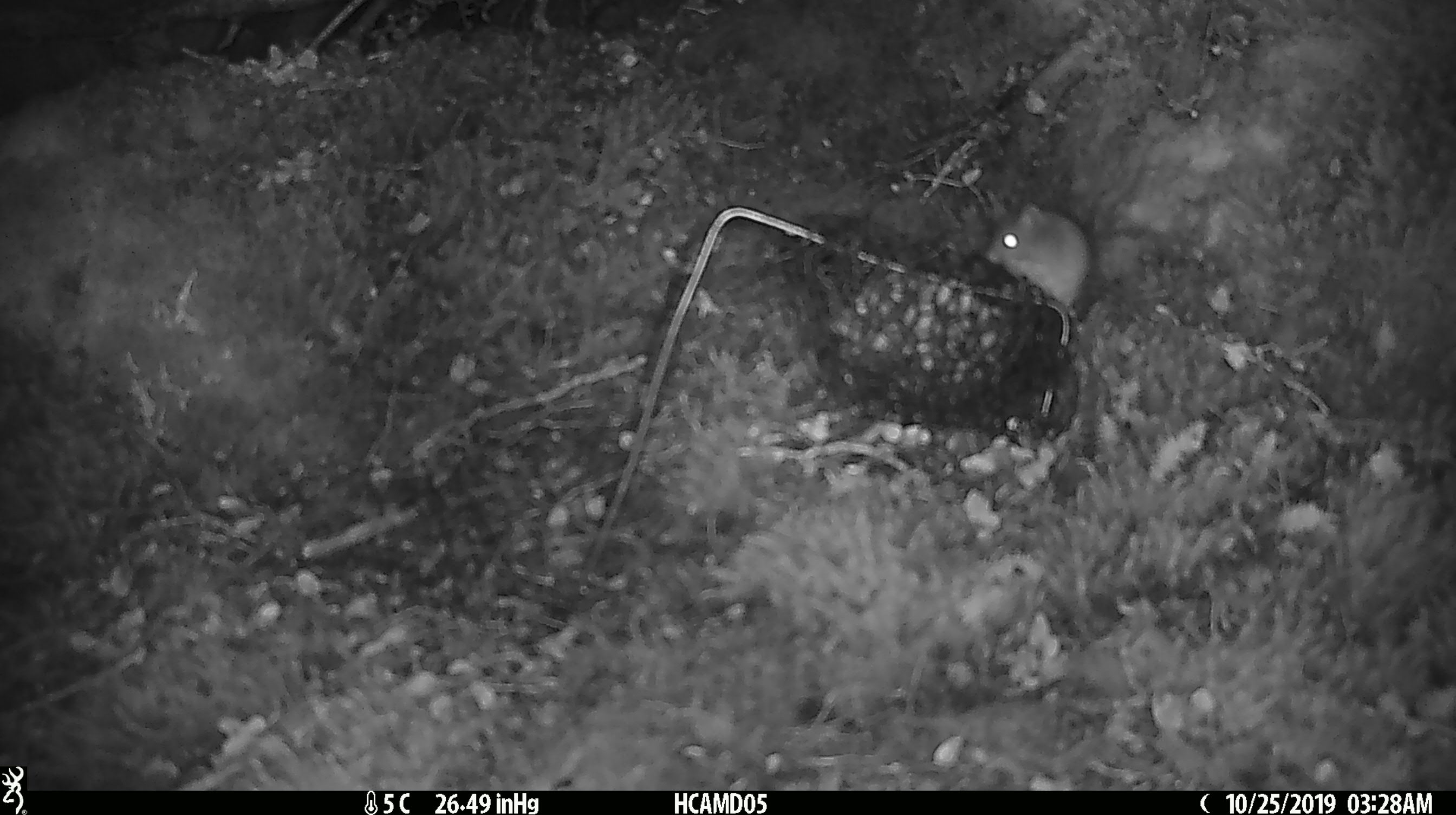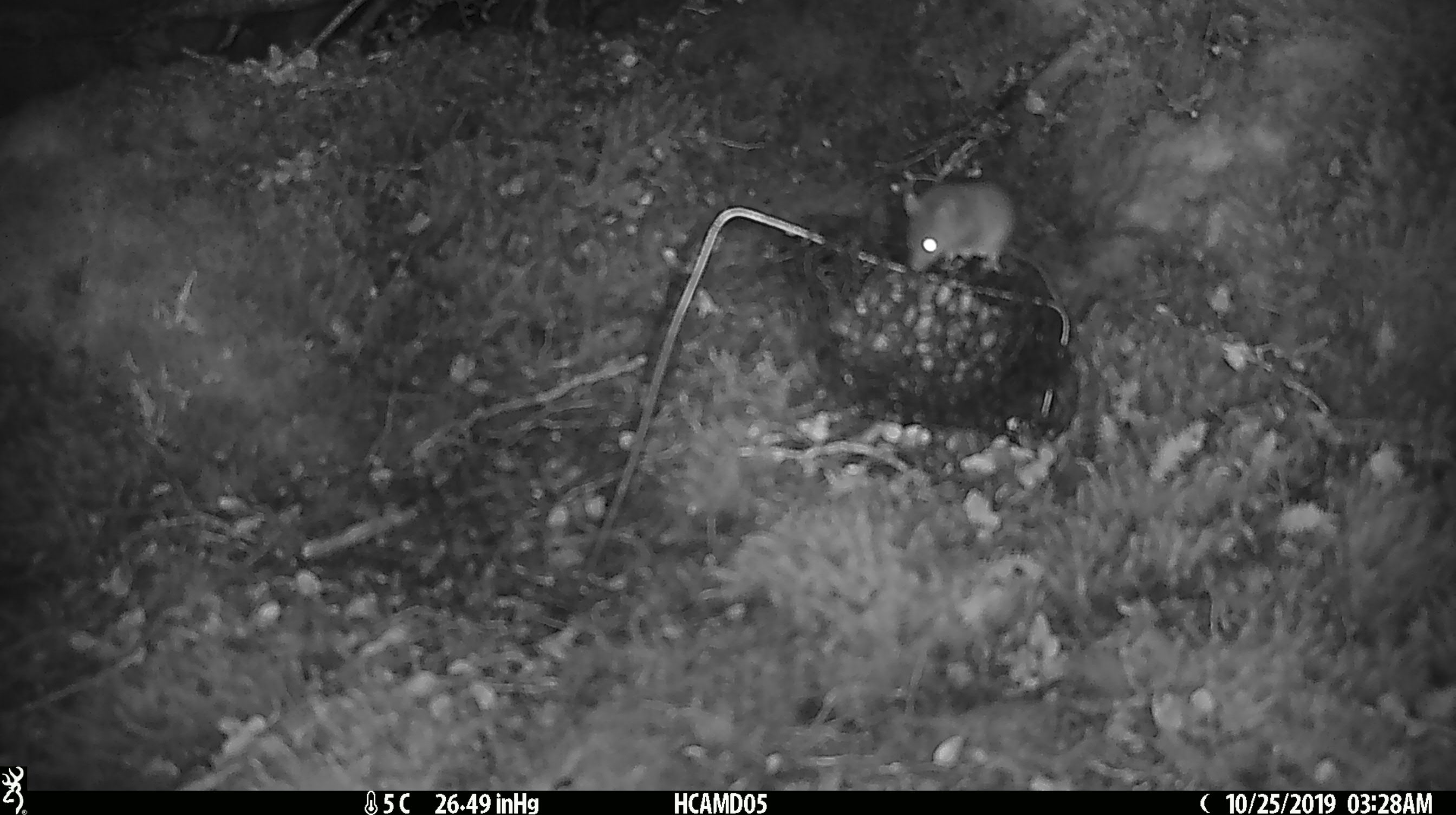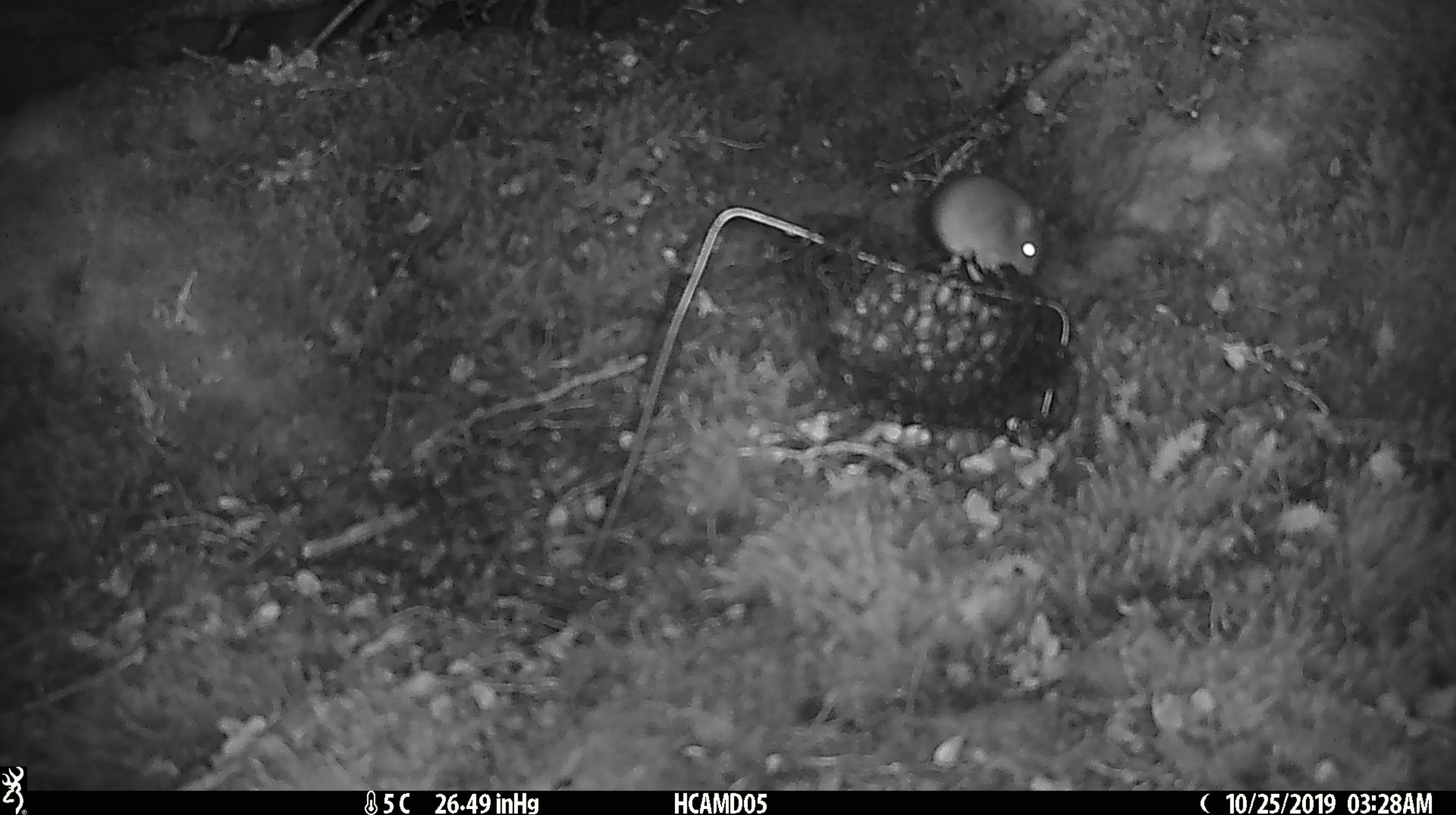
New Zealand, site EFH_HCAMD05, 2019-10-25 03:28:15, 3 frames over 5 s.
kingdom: Animalia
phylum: Chordata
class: Mammalia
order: Rodentia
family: Muridae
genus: Mus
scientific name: Mus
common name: mouse